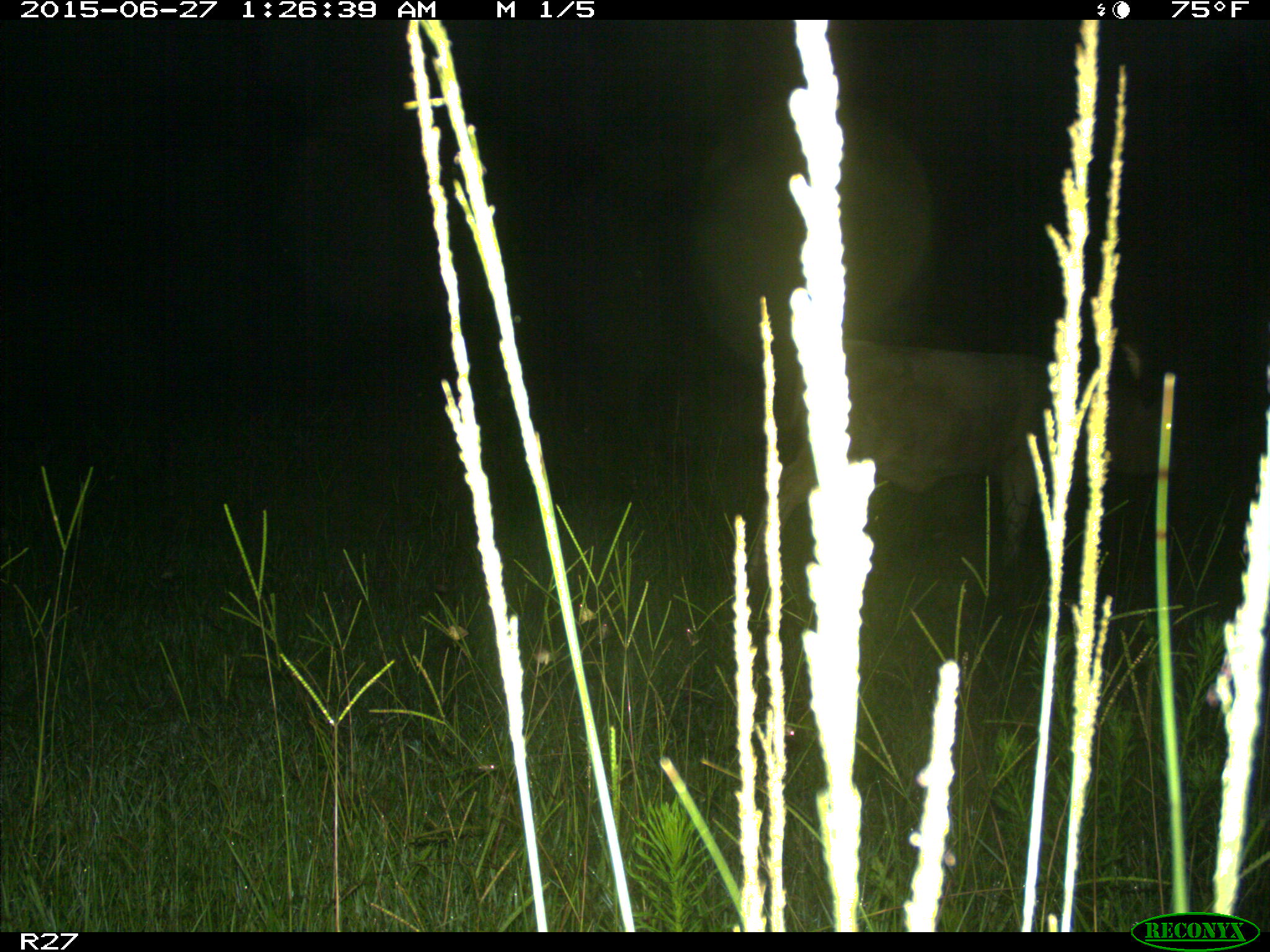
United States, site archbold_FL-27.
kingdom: Animalia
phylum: Chordata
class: Mammalia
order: Artiodactyla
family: Bovidae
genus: Bos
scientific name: Bos taurus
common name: domestic cow